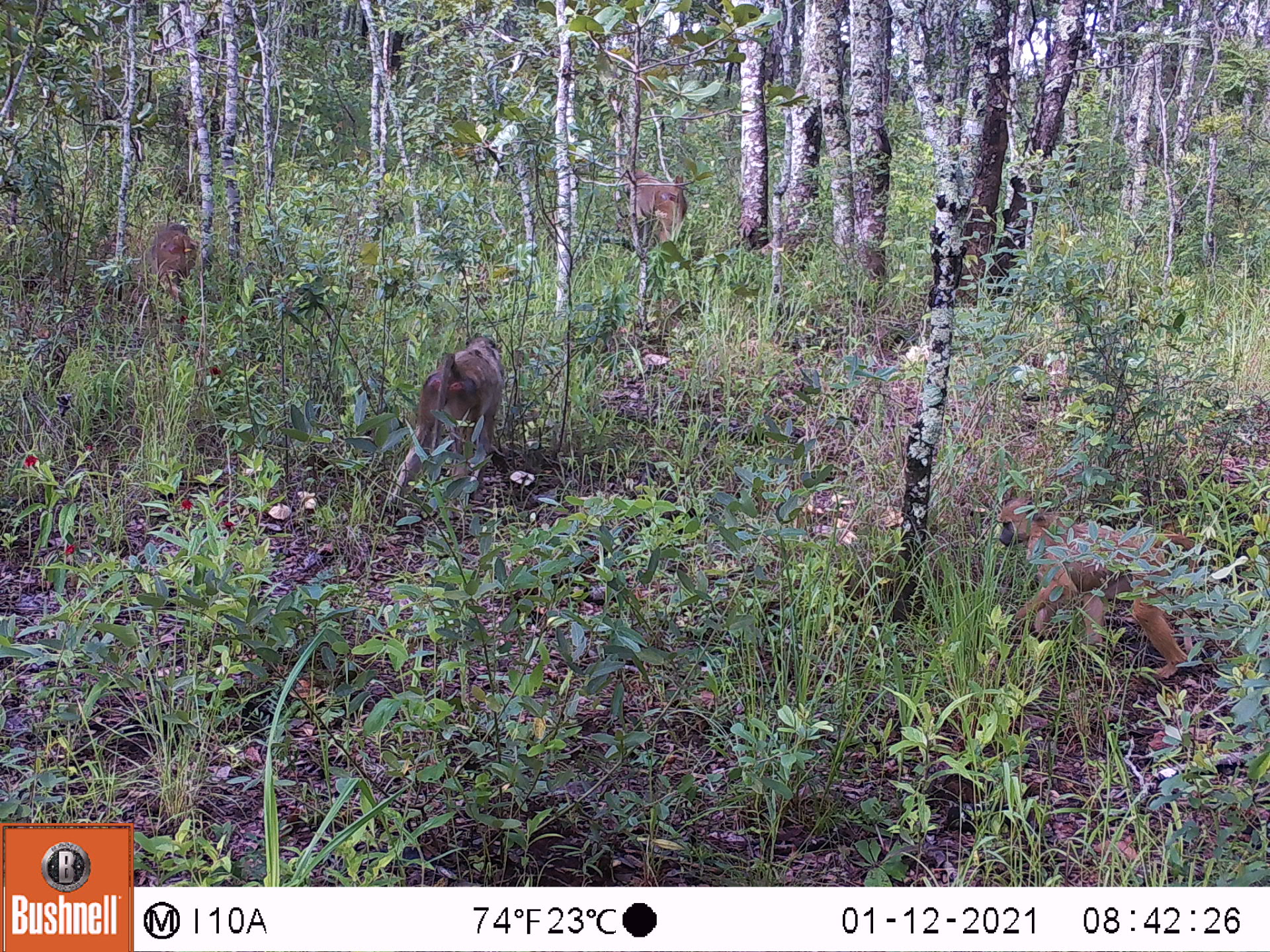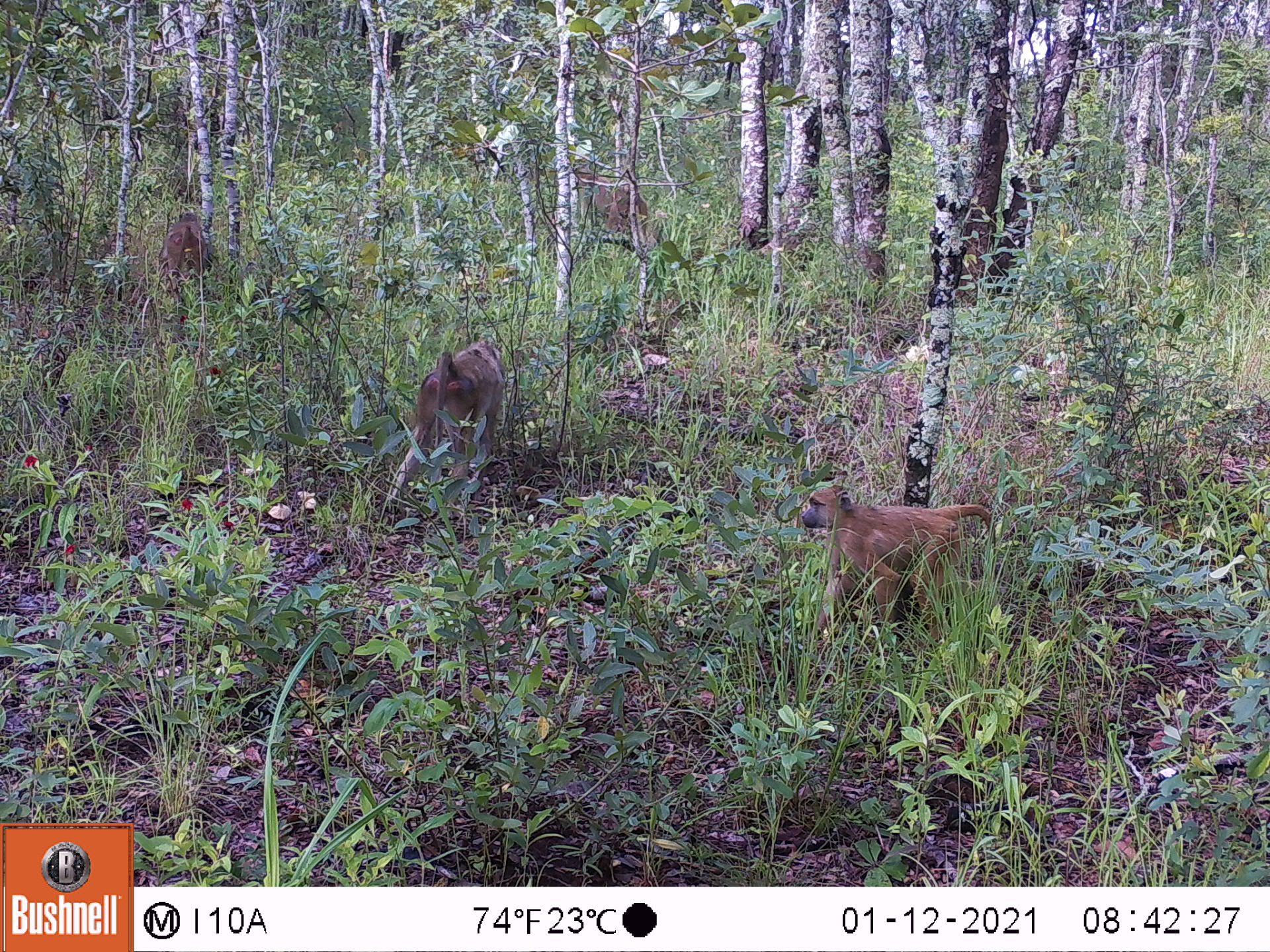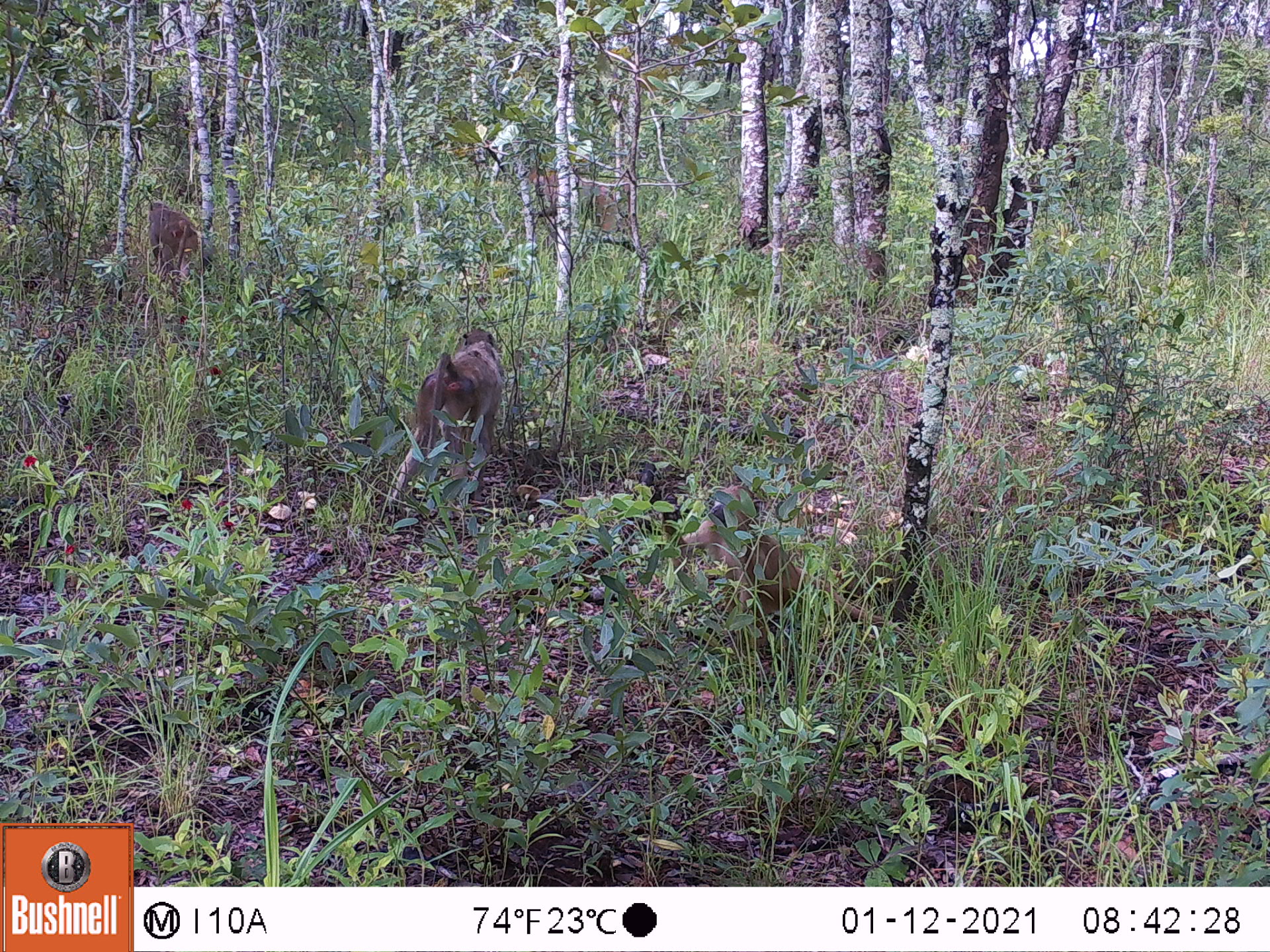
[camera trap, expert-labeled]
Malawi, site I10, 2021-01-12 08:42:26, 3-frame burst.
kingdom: Animalia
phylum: Chordata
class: Mammalia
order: Primates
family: Cercopithecidae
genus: Papio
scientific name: Papio cynocephalus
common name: yellow baboon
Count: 4.